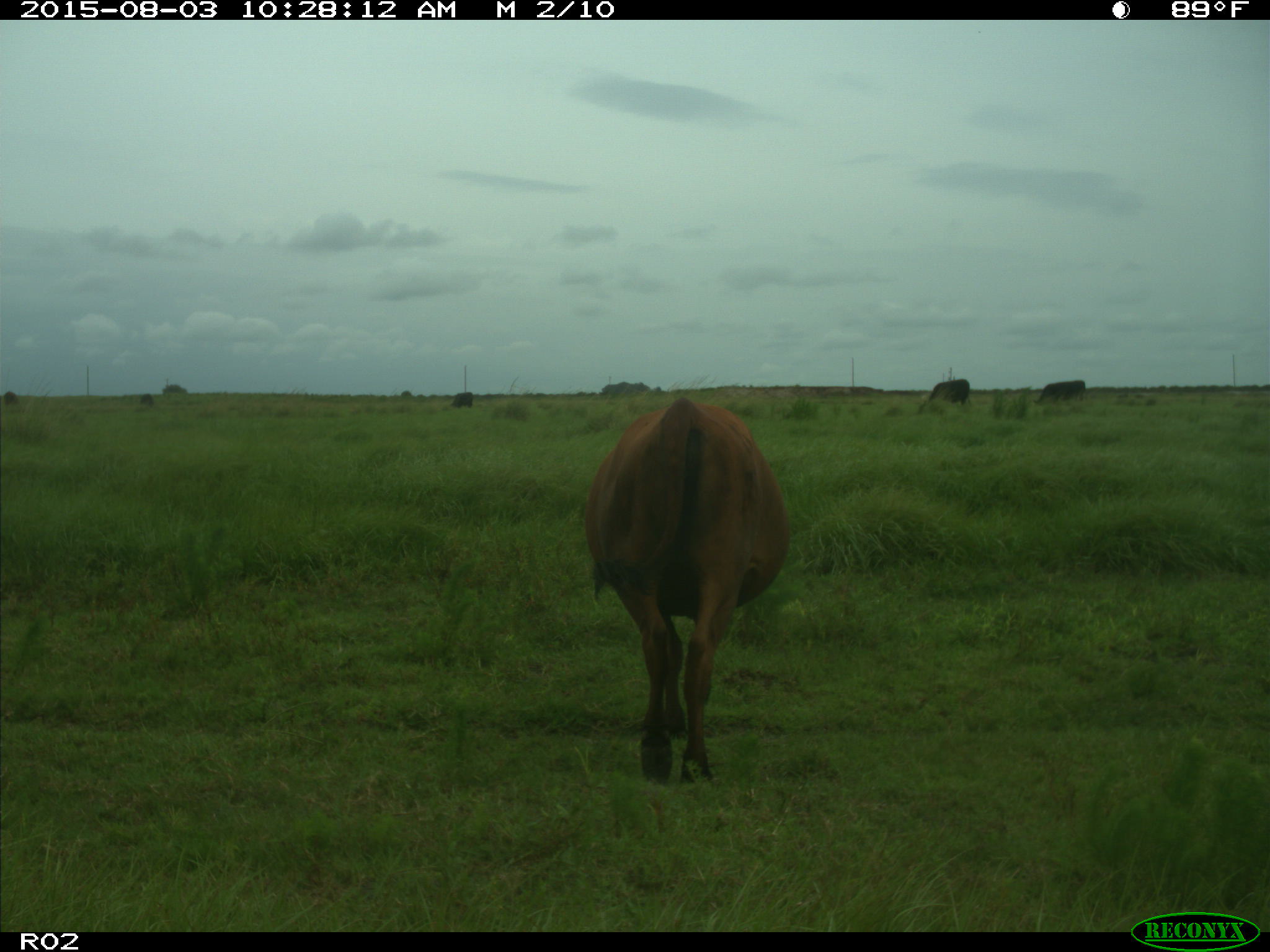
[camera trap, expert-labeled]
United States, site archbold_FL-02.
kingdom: Animalia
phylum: Chordata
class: Mammalia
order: Artiodactyla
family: Bovidae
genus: Bos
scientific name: Bos taurus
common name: domestic cow